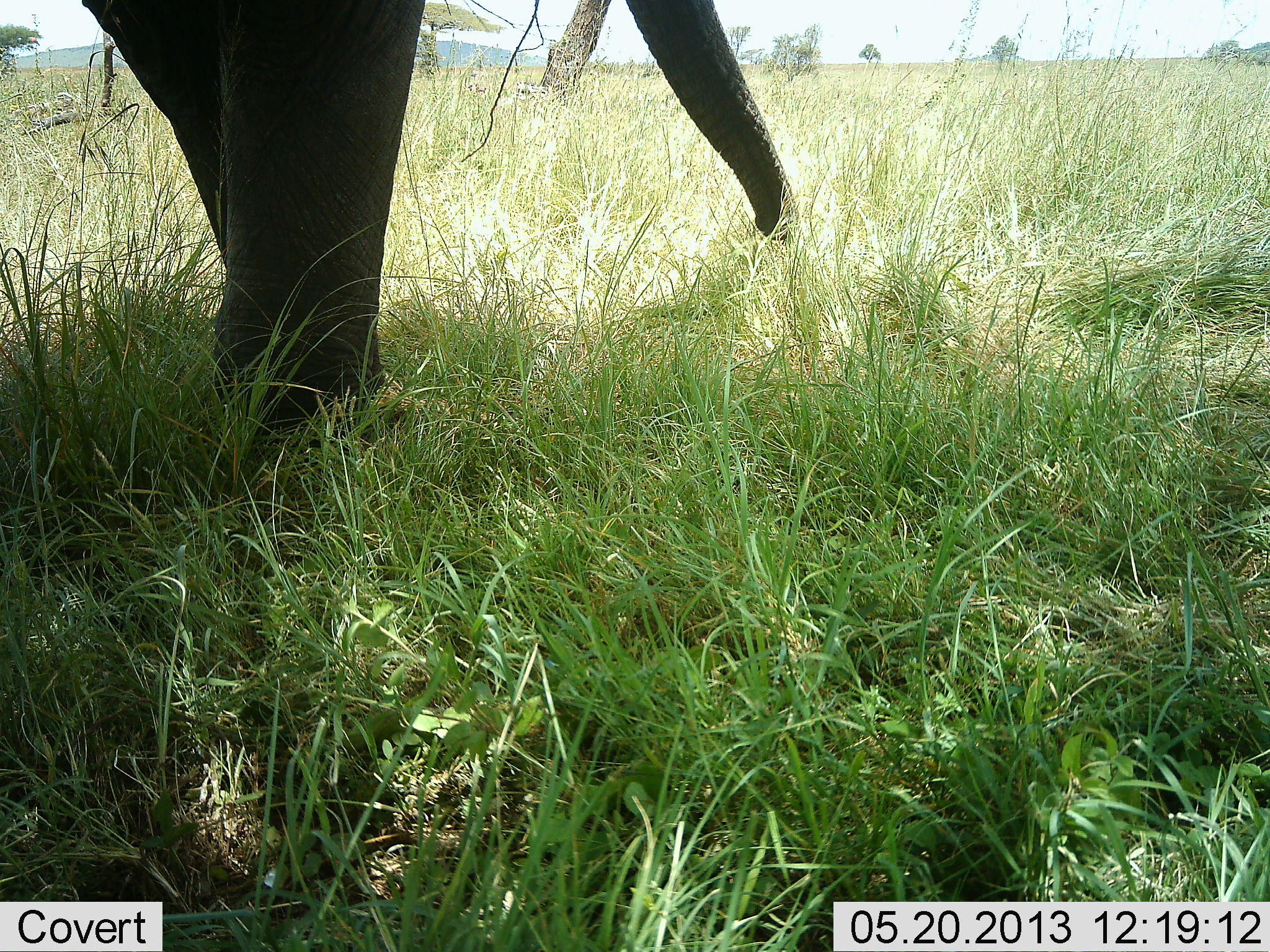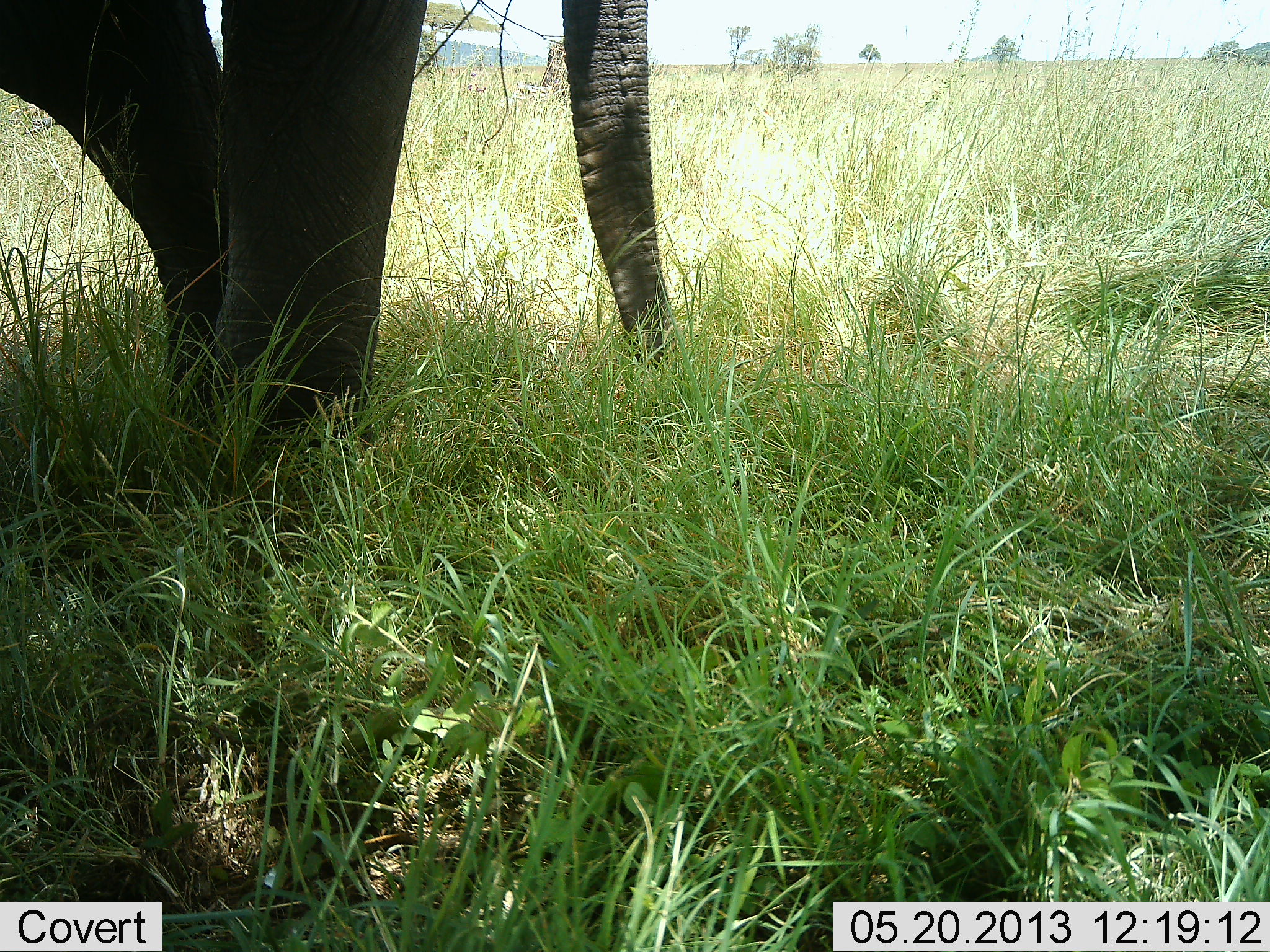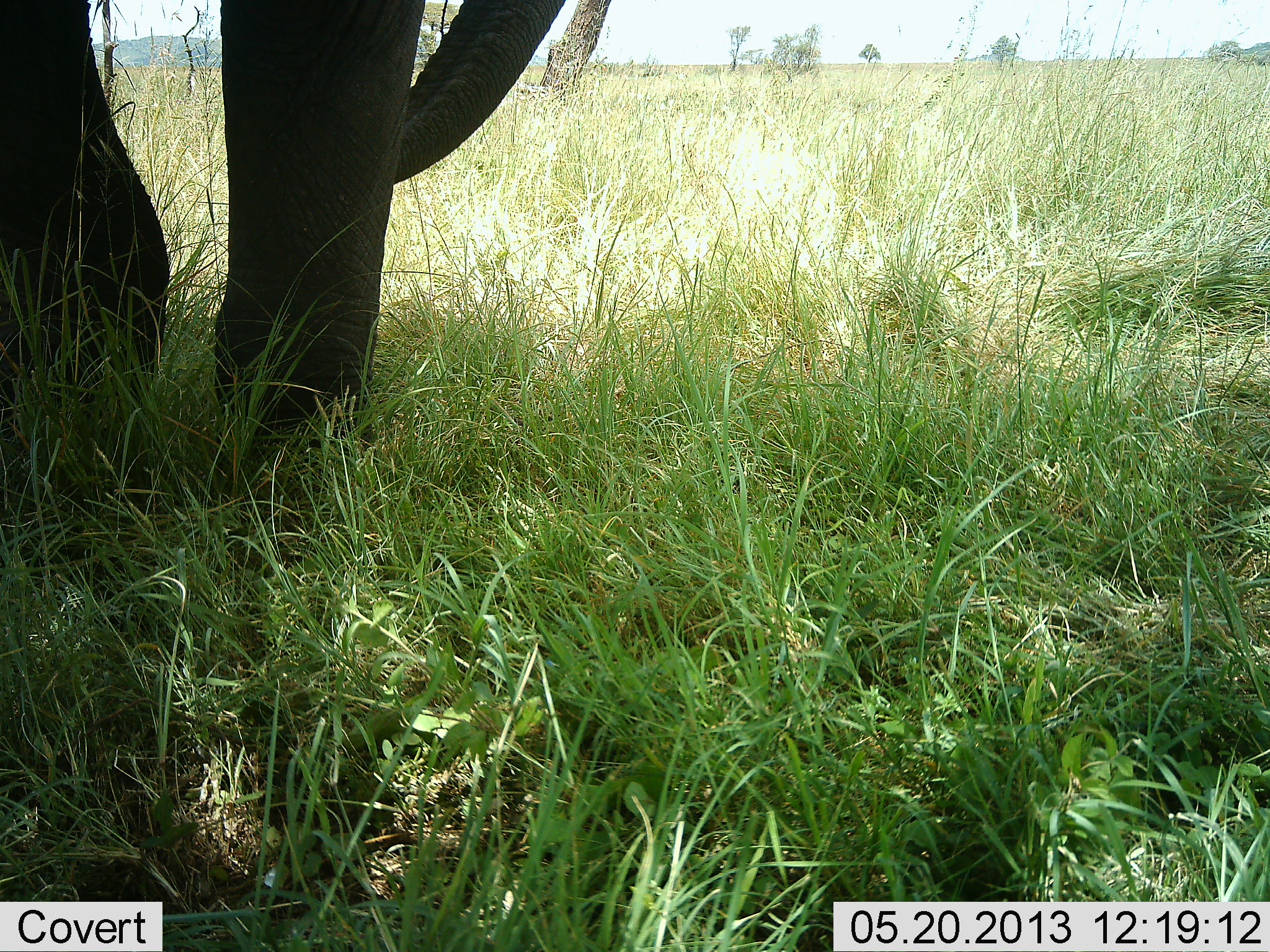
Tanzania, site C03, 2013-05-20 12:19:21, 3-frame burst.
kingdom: Animalia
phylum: Chordata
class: Mammalia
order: Proboscidea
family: Elephantidae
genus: Loxodonta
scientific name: Loxodonta africana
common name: african bush elephant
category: elephant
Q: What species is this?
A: Elephant (african bush elephant) (Loxodonta africana).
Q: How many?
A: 1.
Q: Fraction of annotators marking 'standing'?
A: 63%.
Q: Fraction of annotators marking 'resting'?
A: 4%.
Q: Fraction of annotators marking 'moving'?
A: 30%.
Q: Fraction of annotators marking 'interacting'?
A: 0%.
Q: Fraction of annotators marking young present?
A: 0%.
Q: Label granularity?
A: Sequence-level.